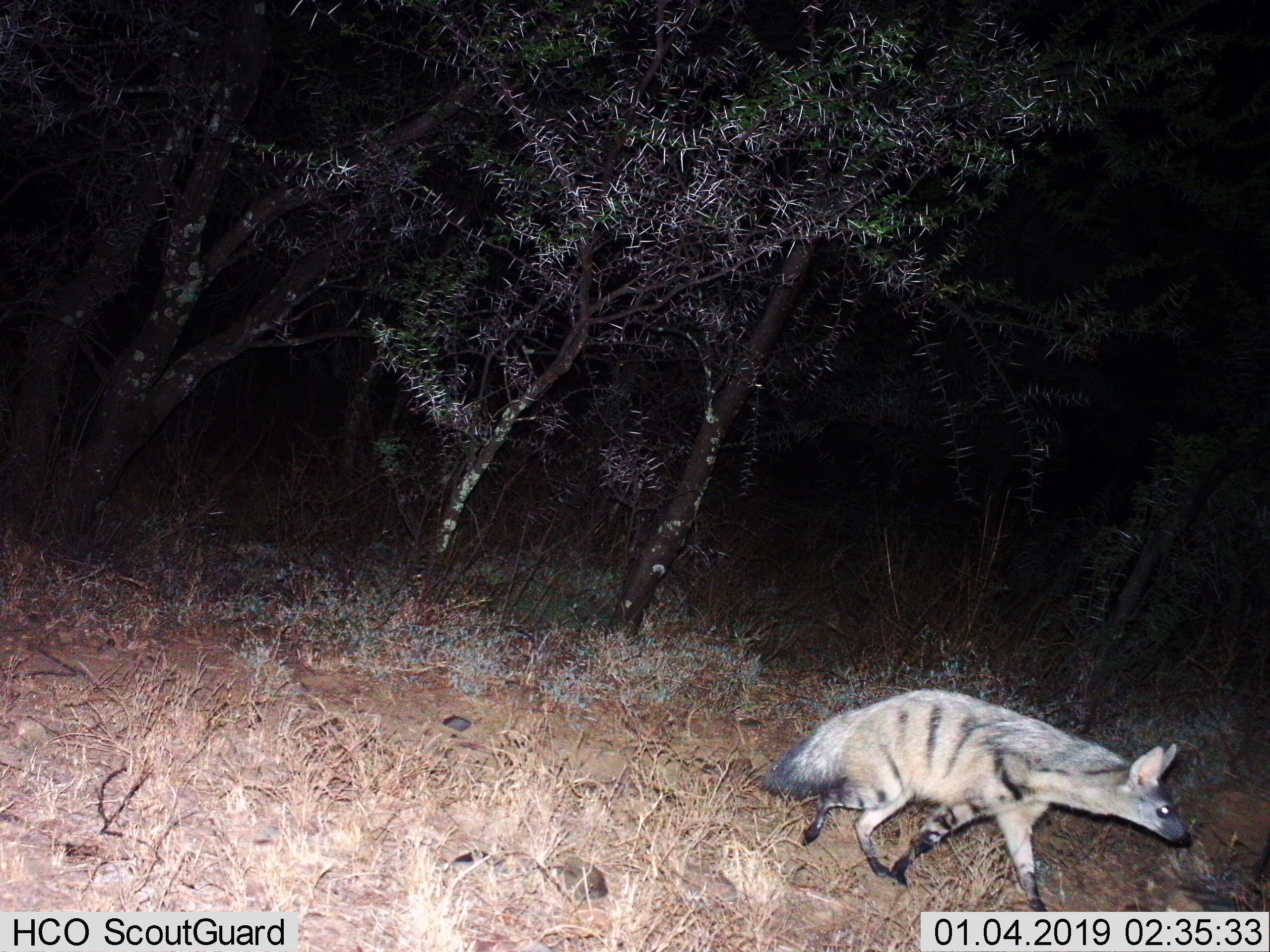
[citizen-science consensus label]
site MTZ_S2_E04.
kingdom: Animalia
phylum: Chordata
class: Mammalia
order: Carnivora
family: Hyaenidae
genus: Proteles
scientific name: Proteles cristatus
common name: aardwolf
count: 1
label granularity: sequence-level